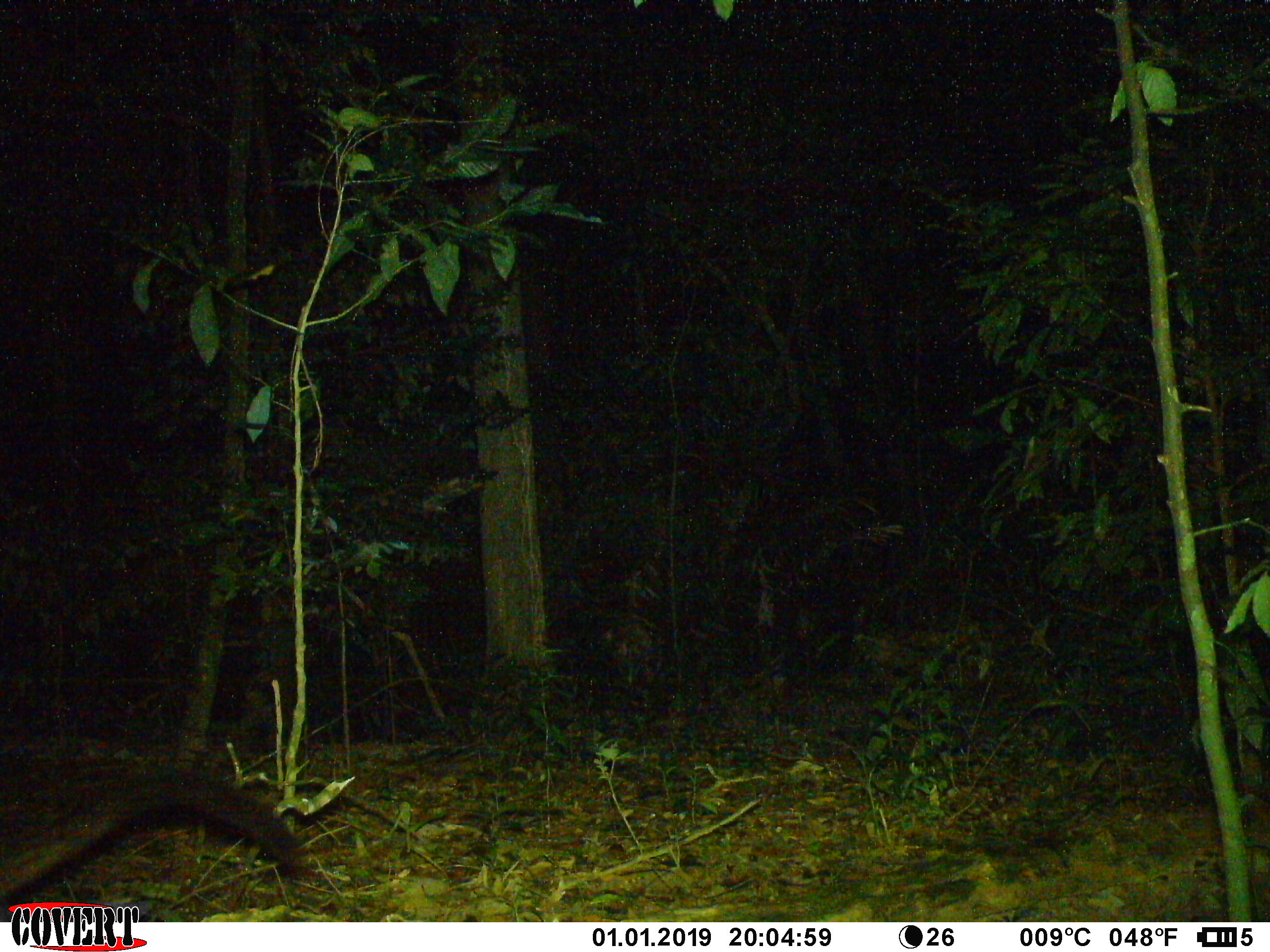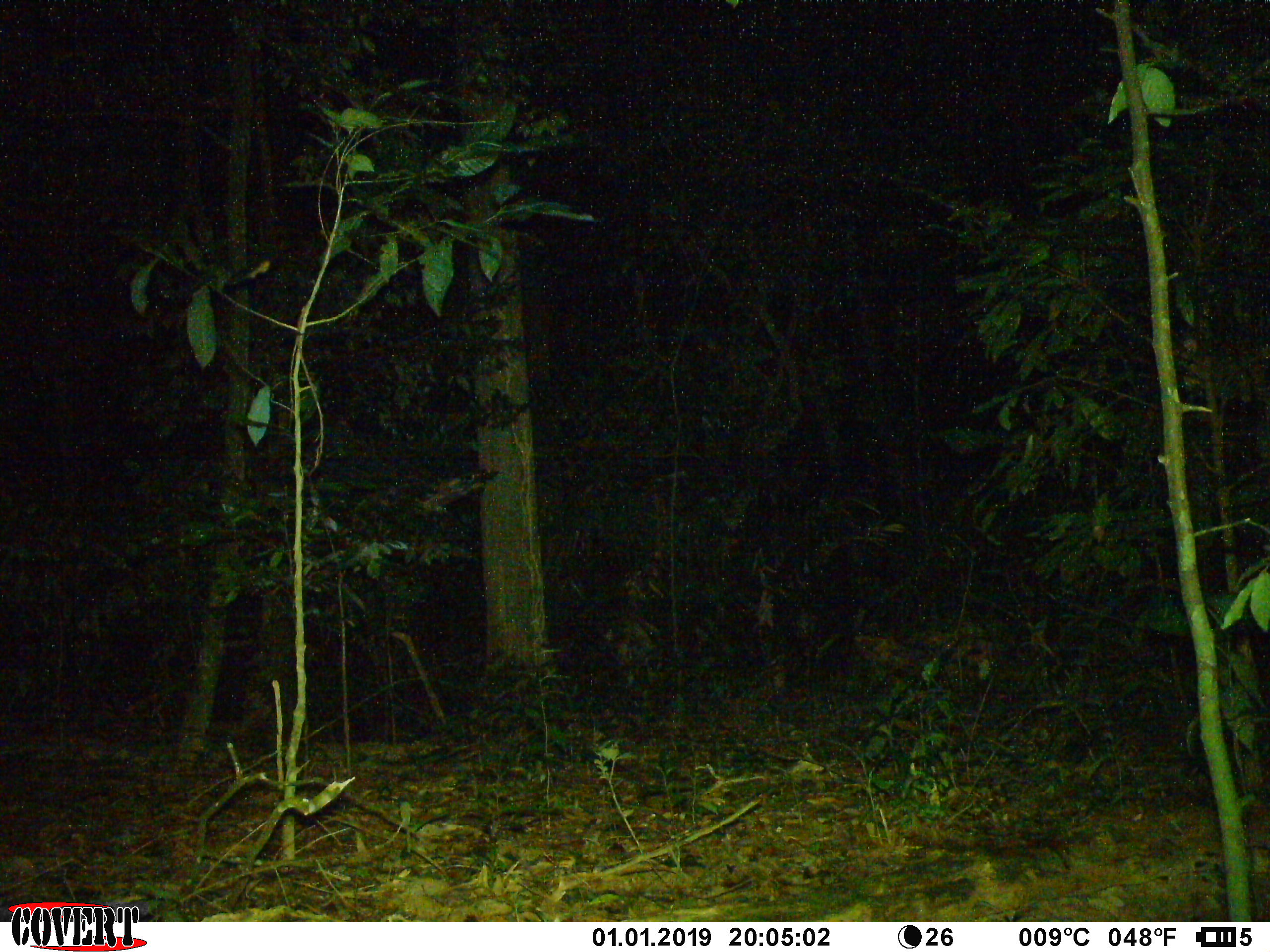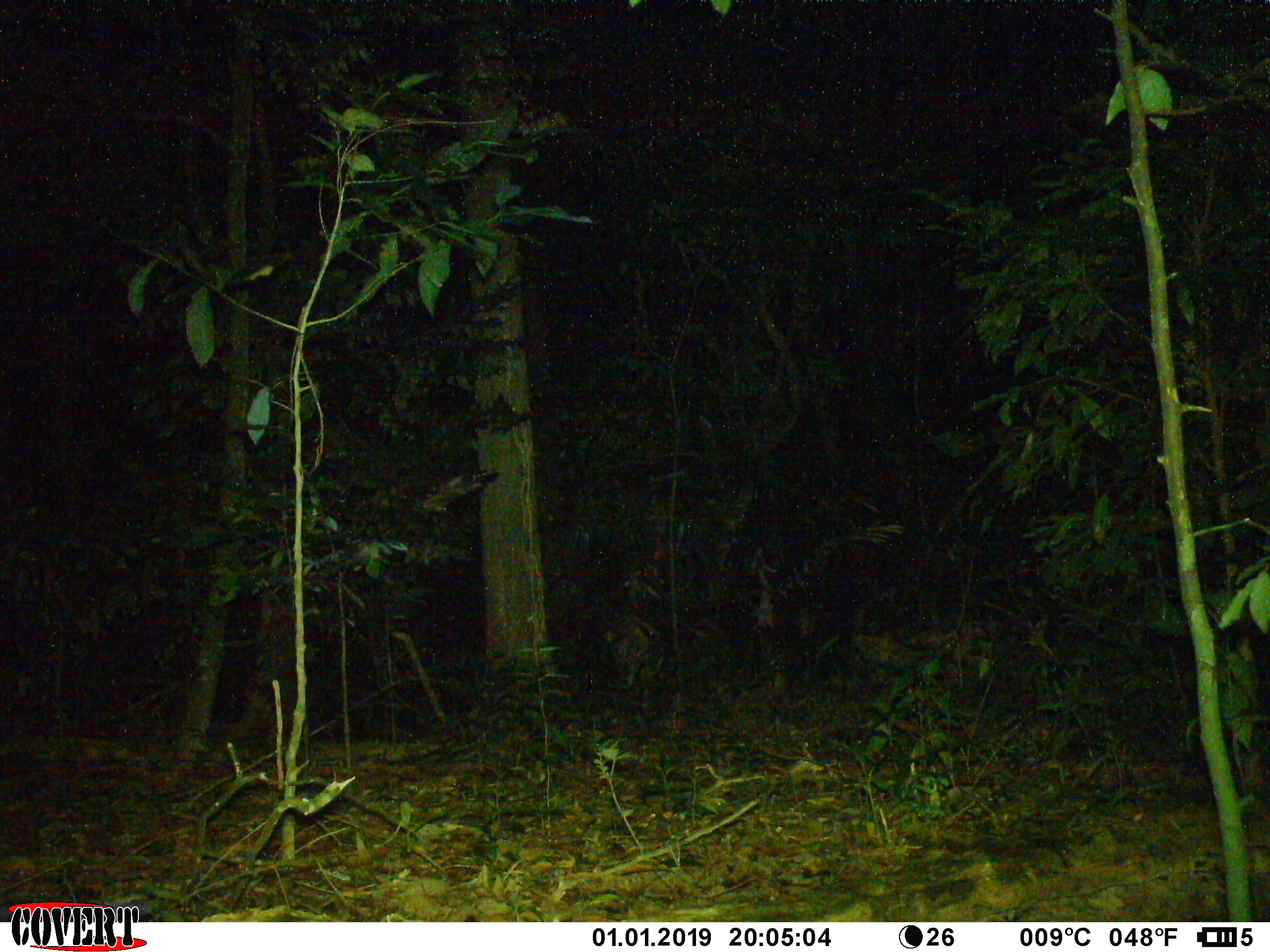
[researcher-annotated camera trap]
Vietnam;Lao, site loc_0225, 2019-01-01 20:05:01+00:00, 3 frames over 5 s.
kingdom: Animalia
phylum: Chordata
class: Mammalia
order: Carnivora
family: Viverridae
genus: Paradoxurus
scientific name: Paradoxurus hermaphroditus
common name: common palm civet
Common palm civet (Paradoxurus hermaphroditus). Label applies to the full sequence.